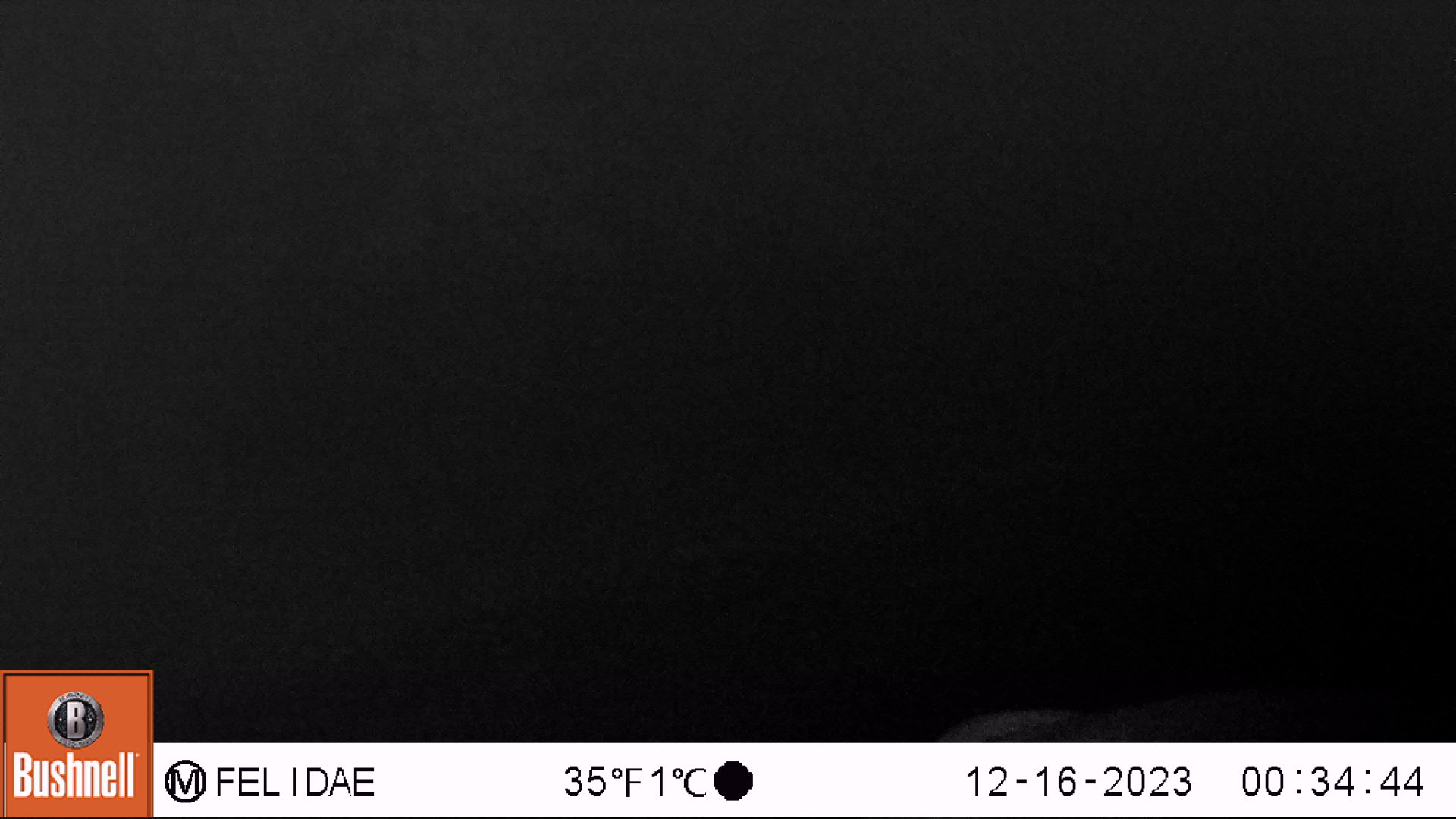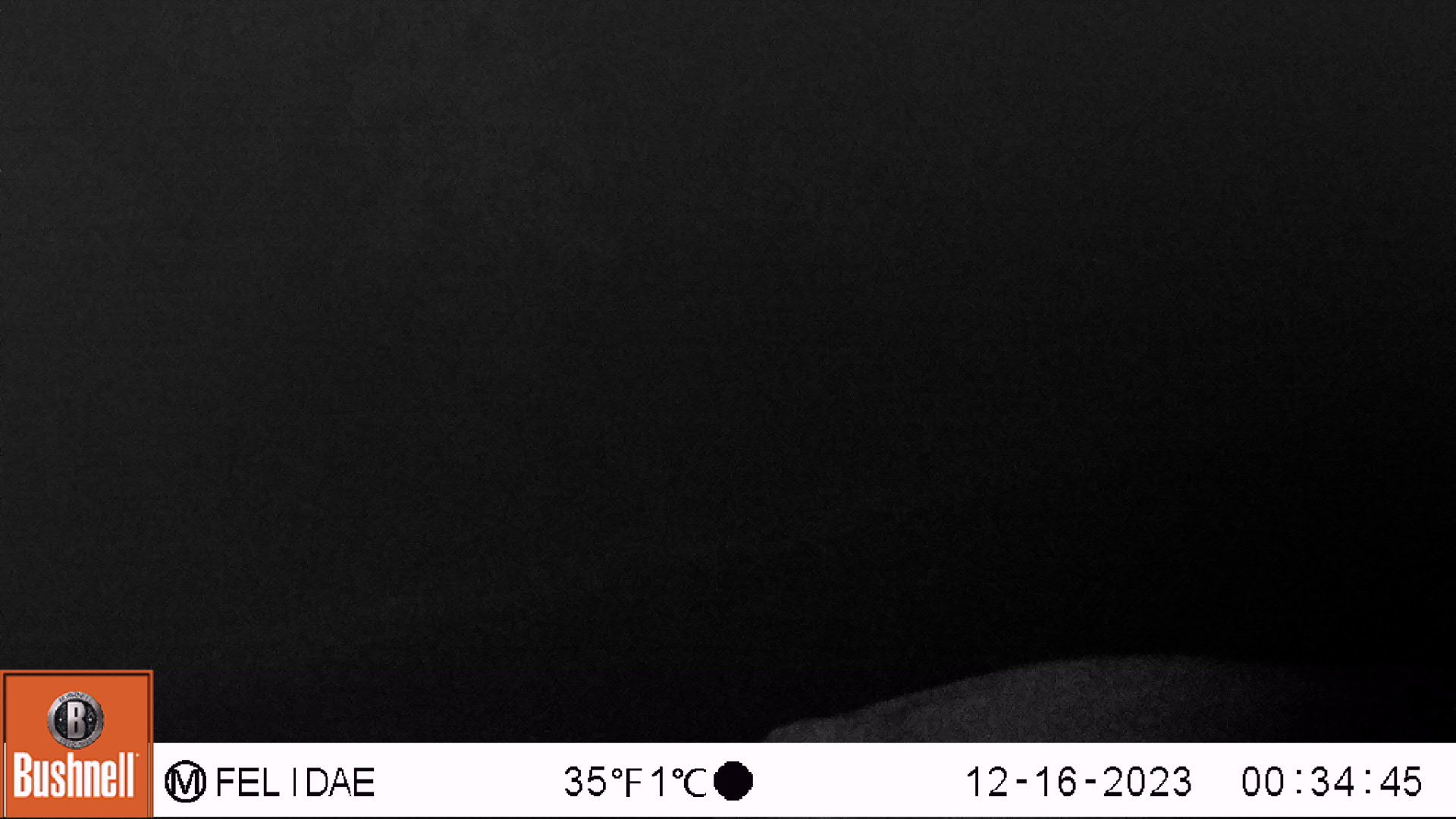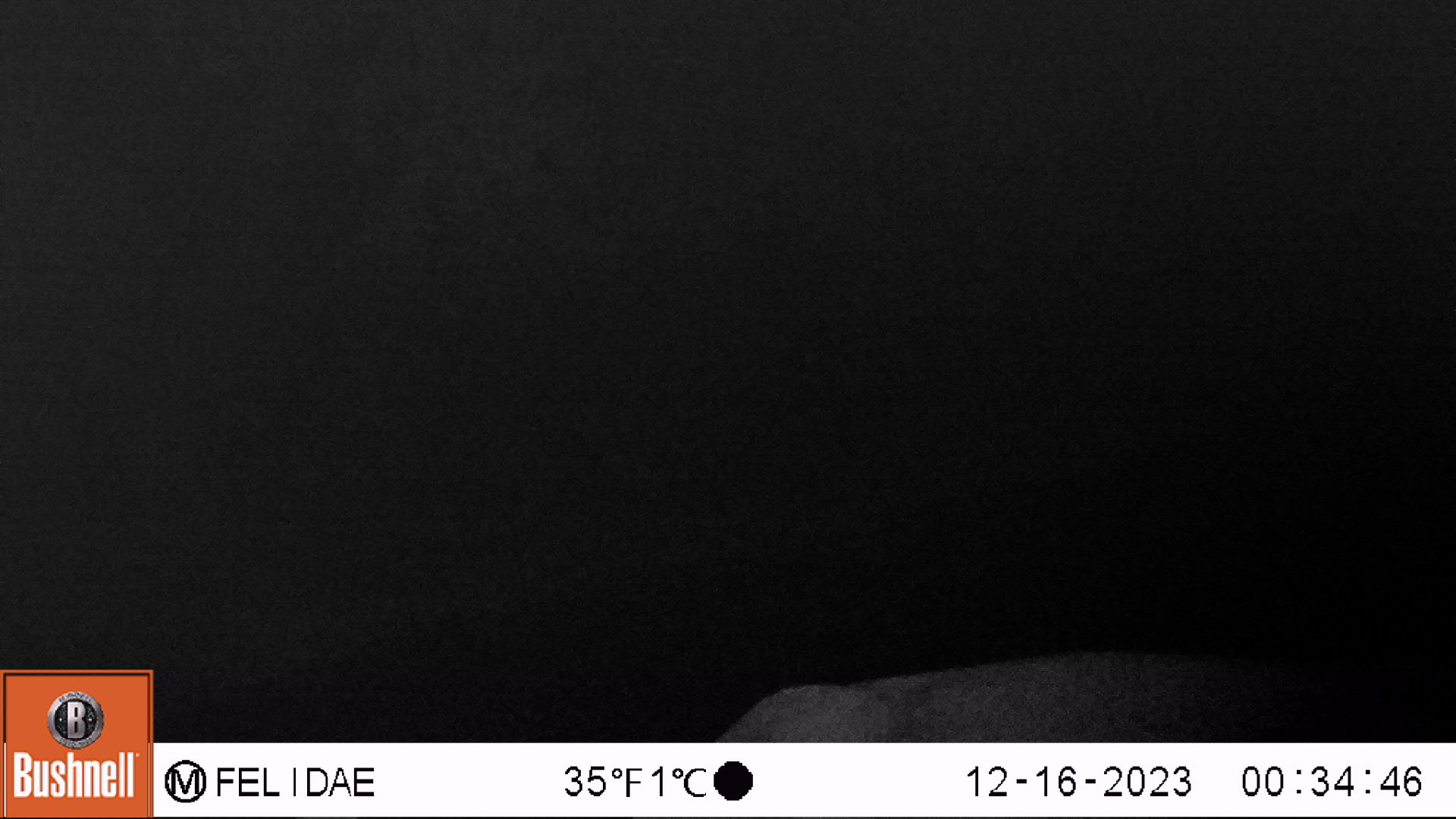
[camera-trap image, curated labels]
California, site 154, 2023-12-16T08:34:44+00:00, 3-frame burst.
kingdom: Animalia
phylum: Chordata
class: Mammalia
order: Artiodactyla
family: Cervidae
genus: Odocoileus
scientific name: Odocoileus hemionus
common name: mule deer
Mule deer (Odocoileus hemionus).